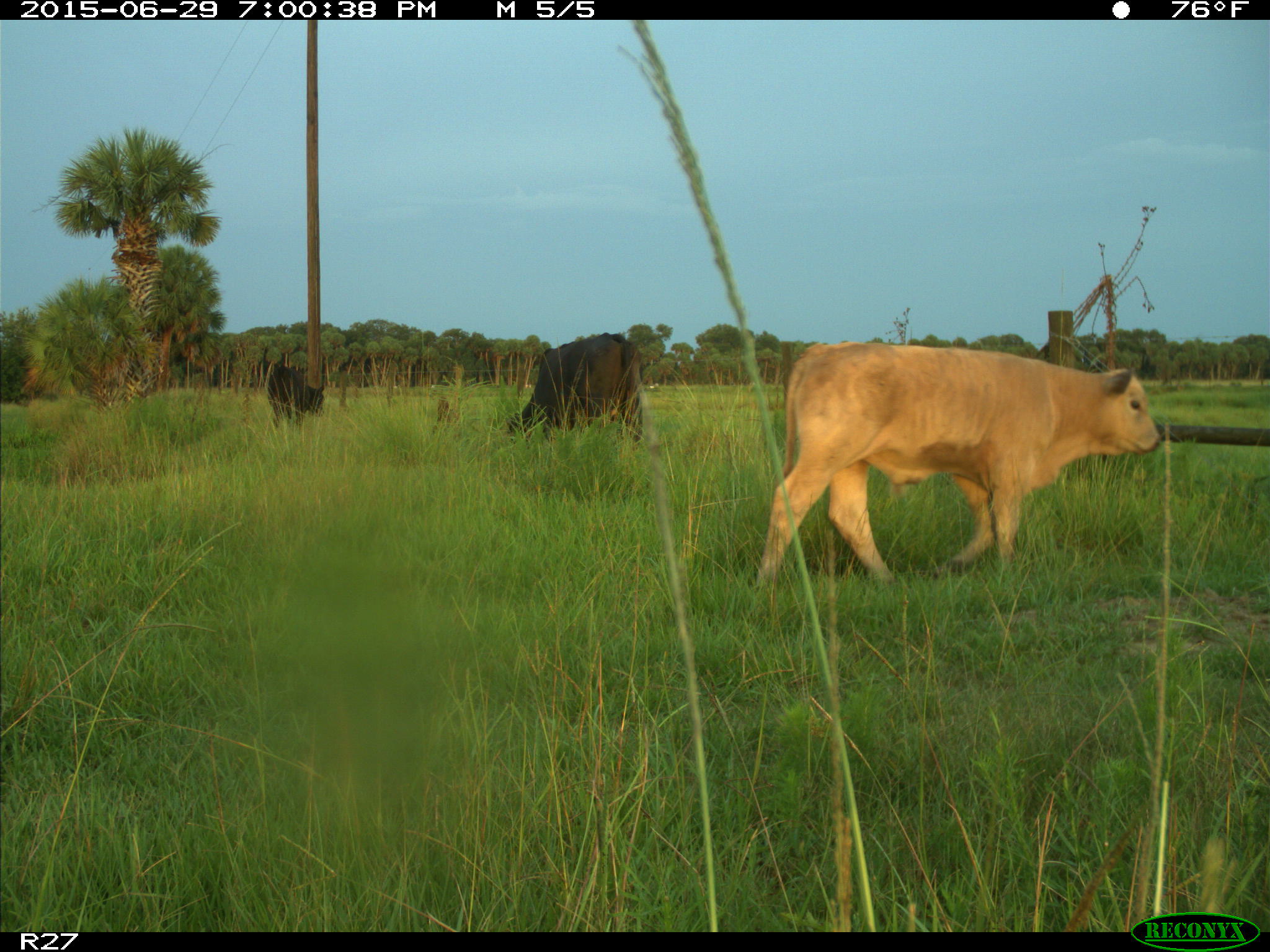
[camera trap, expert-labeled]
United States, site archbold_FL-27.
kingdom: Animalia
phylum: Chordata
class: Mammalia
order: Artiodactyla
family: Bovidae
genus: Bos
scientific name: Bos taurus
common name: domestic cow